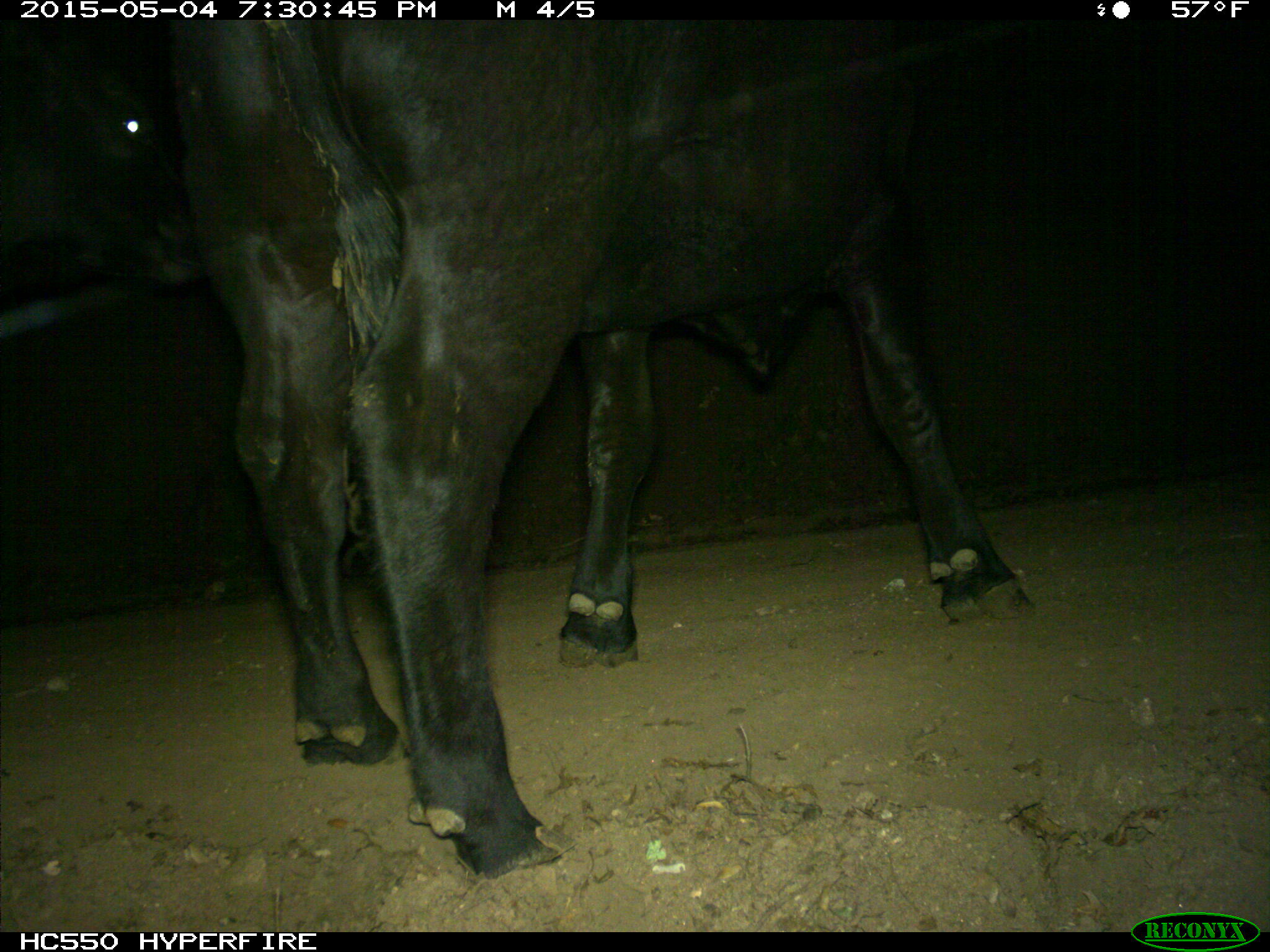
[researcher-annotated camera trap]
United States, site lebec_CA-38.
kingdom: Animalia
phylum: Chordata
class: Mammalia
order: Artiodactyla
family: Bovidae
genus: Bos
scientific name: Bos taurus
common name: domestic cow